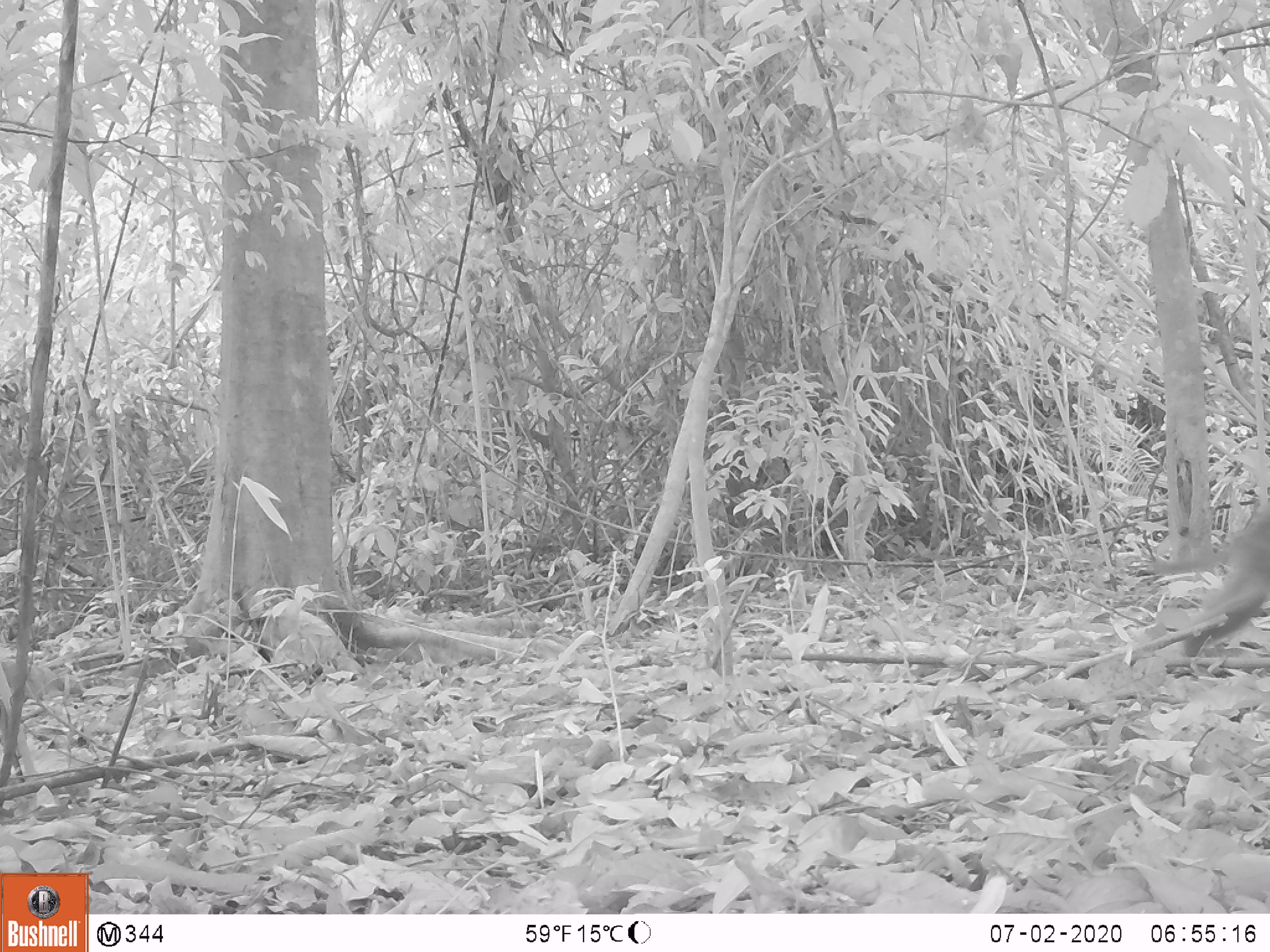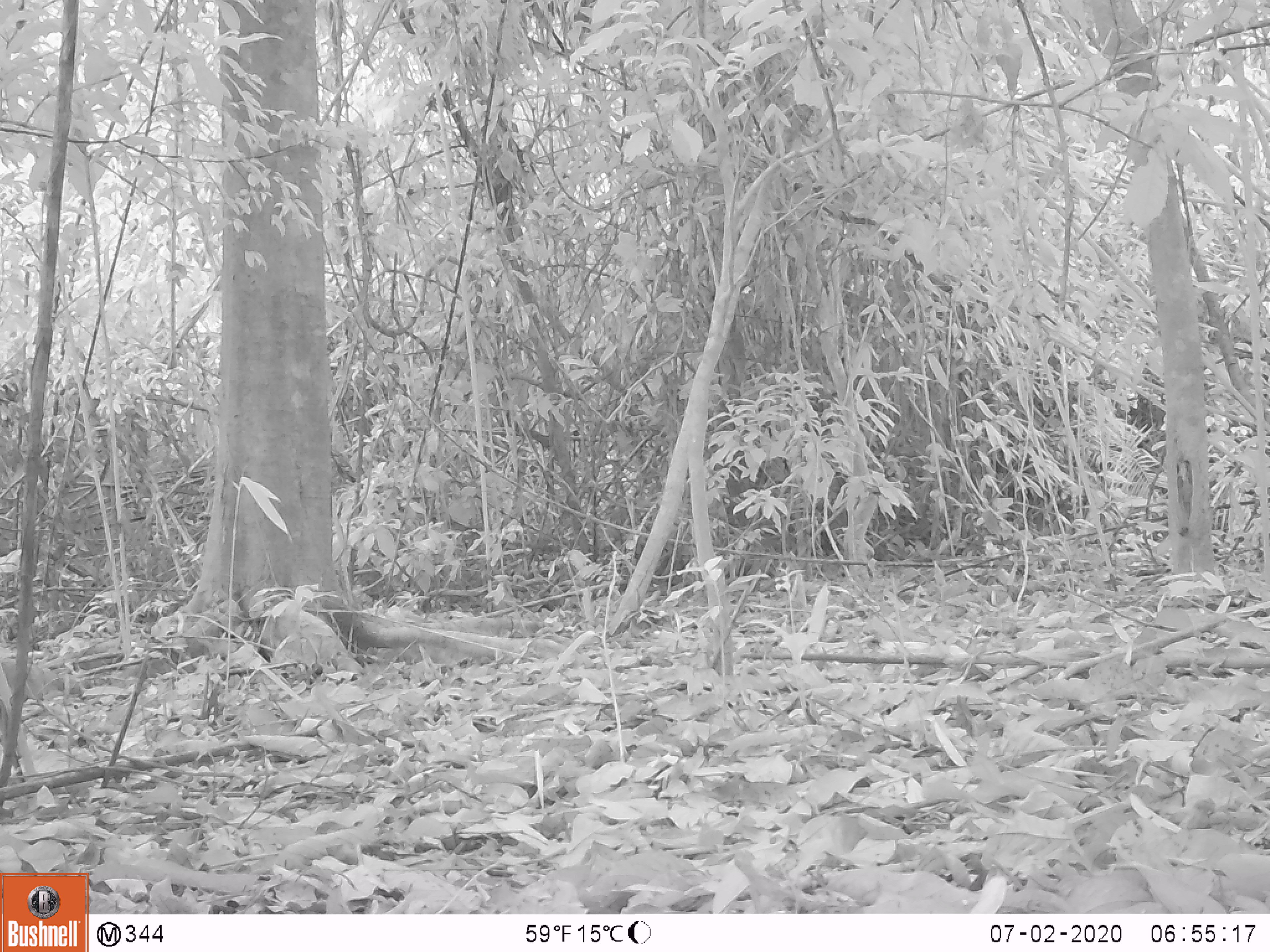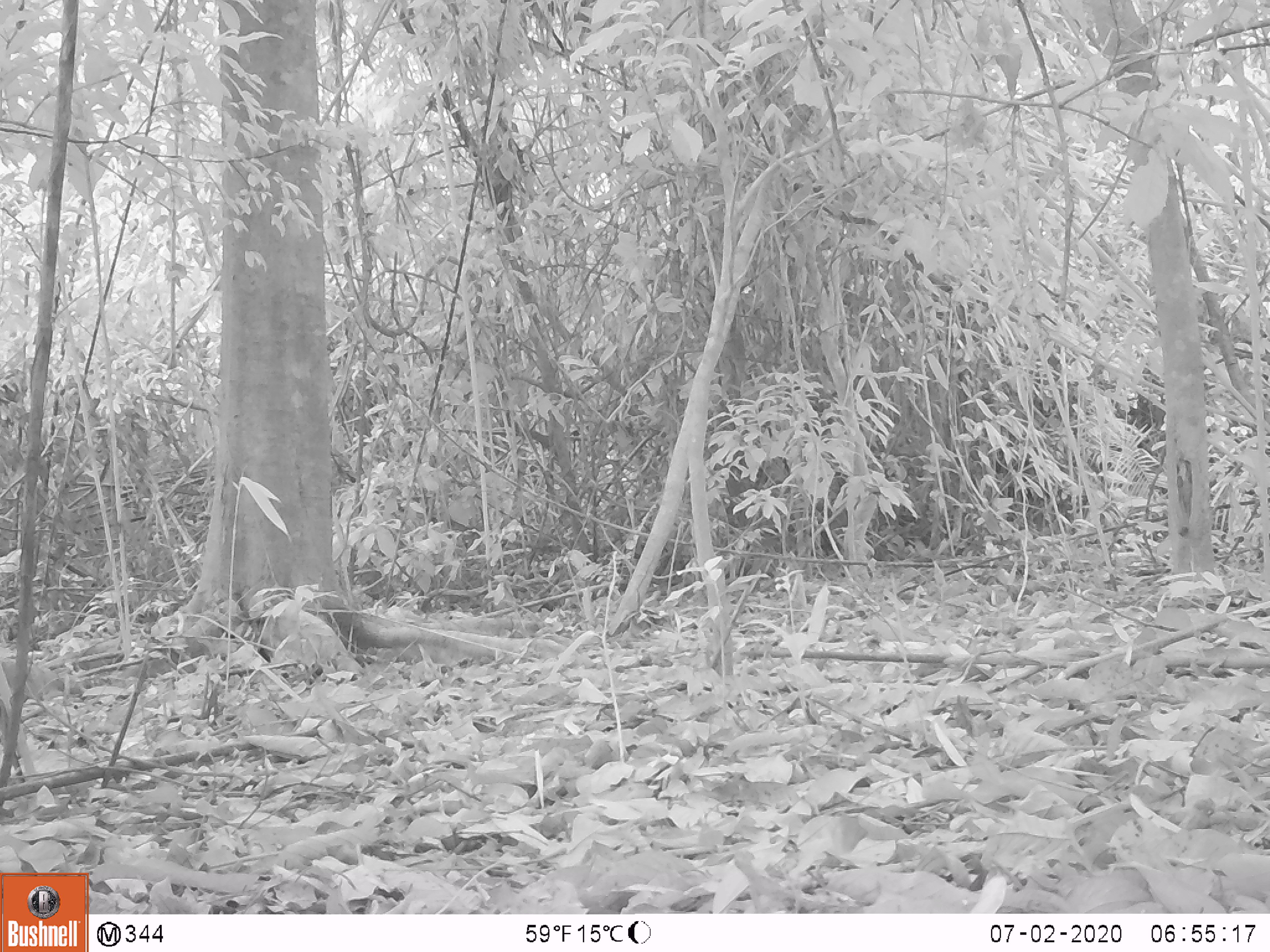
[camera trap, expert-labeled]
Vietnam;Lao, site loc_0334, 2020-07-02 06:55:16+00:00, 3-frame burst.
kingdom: Animalia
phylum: Chordata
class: Mammalia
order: Primates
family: Cercopithecidae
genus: Macaca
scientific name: Macaca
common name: macaques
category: assam or rhesus macaque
Assam or rhesus macaque (macaques) (Macaca). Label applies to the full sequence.